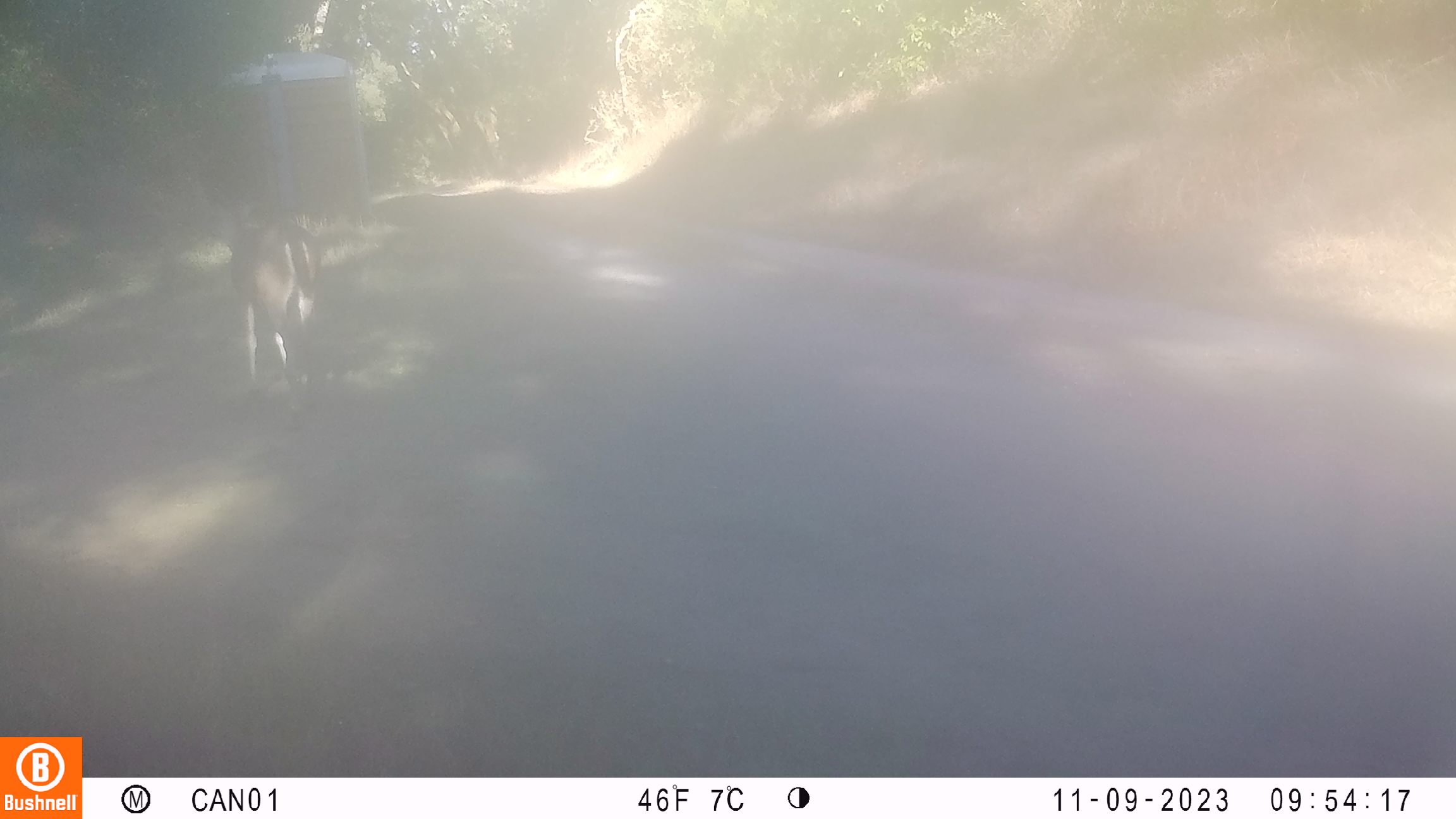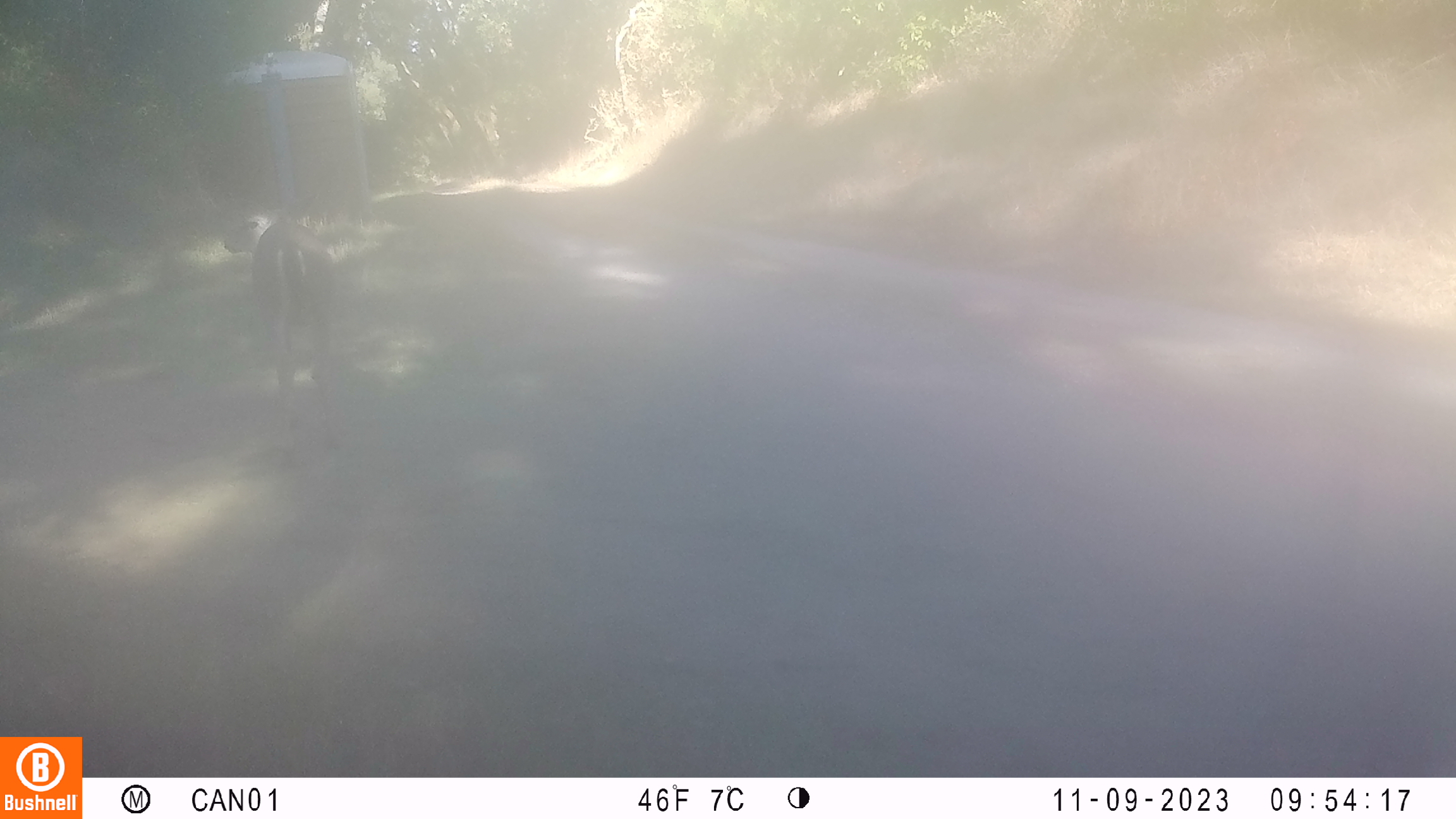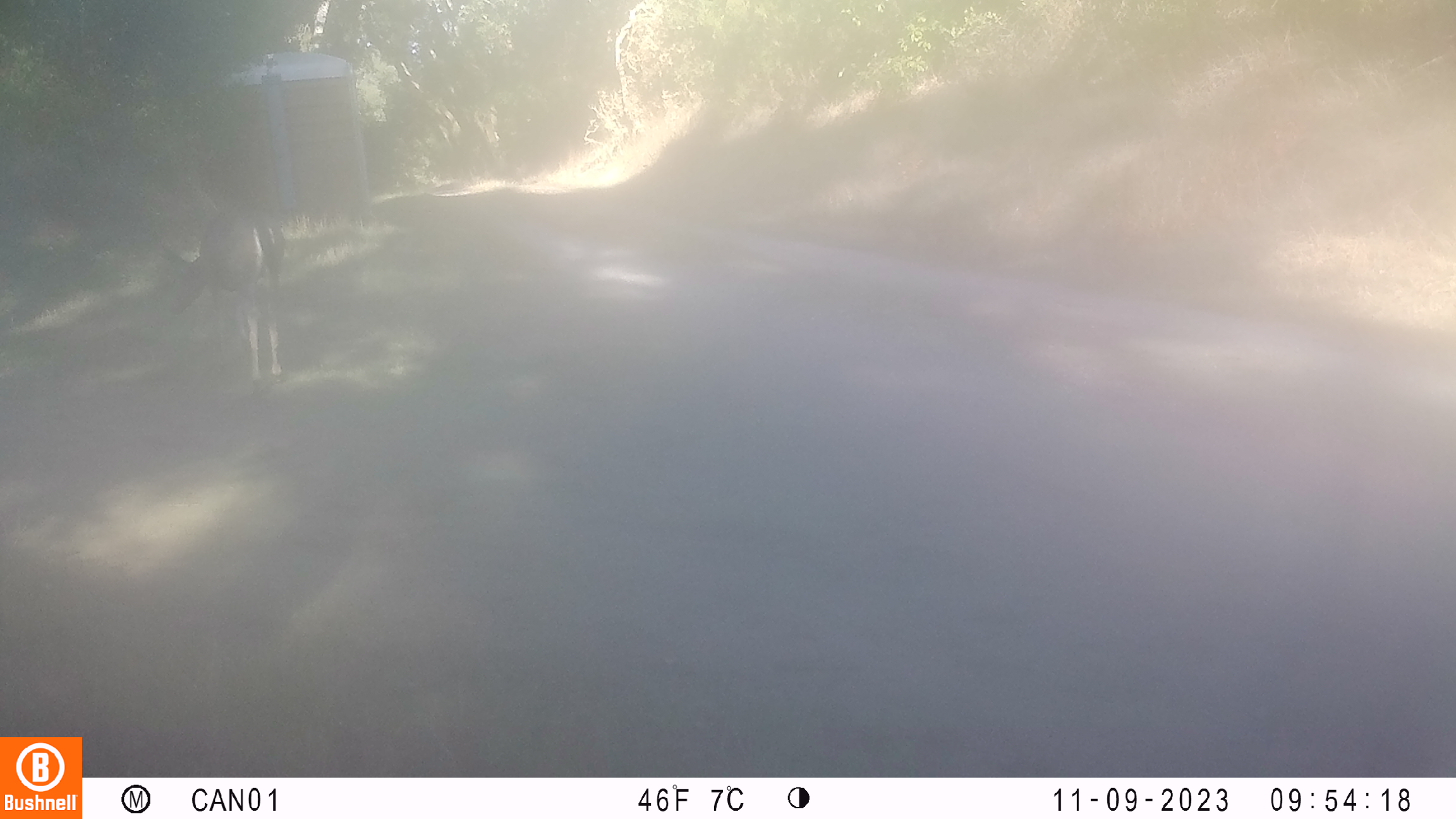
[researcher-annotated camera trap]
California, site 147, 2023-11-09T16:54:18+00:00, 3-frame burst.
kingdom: Animalia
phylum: Chordata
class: Mammalia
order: Artiodactyla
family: Cervidae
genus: Odocoileus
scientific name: Odocoileus hemionus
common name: mule deer